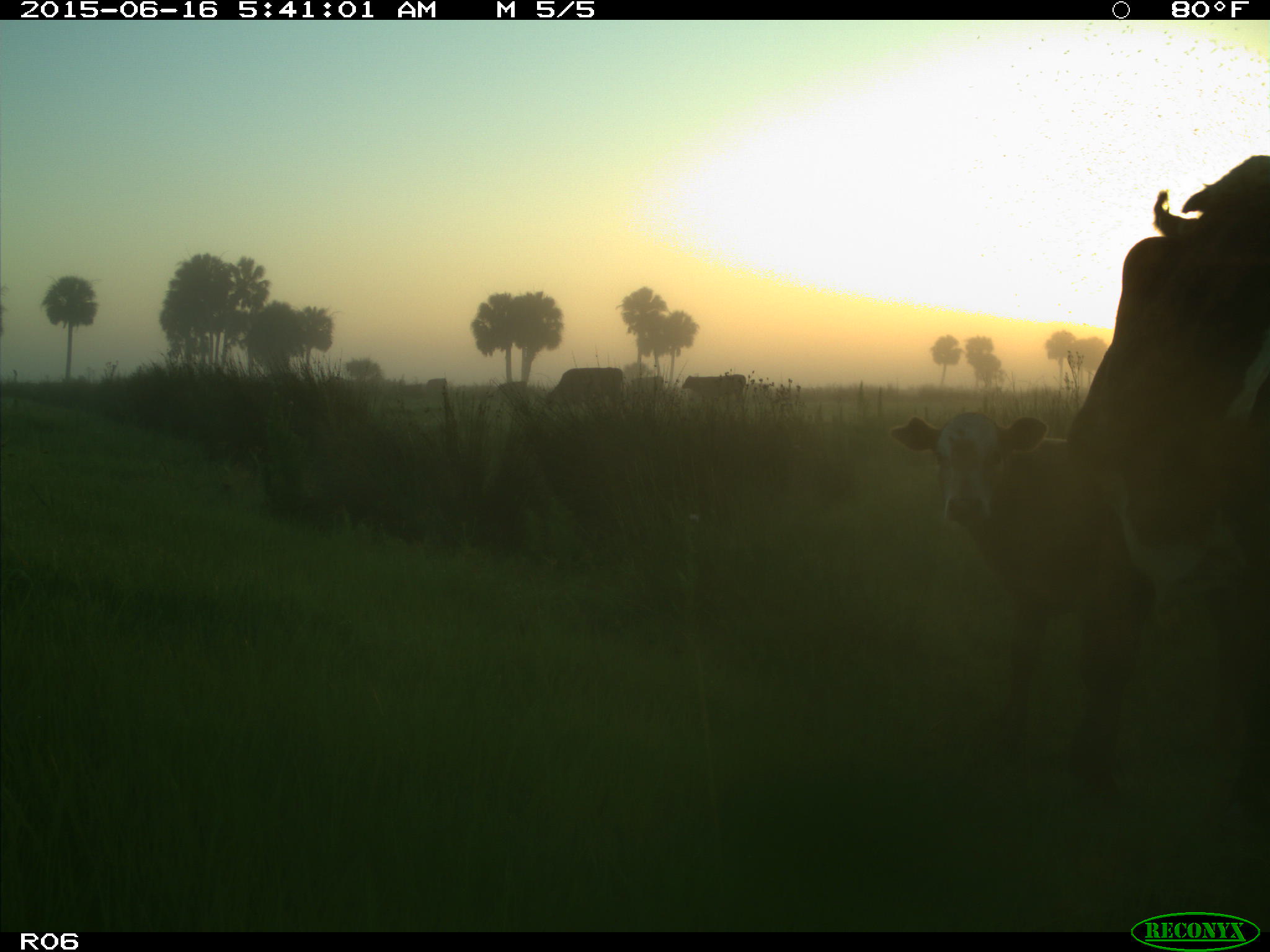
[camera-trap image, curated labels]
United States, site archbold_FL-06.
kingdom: Animalia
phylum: Chordata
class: Mammalia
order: Artiodactyla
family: Bovidae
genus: Bos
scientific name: Bos taurus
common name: domestic cow